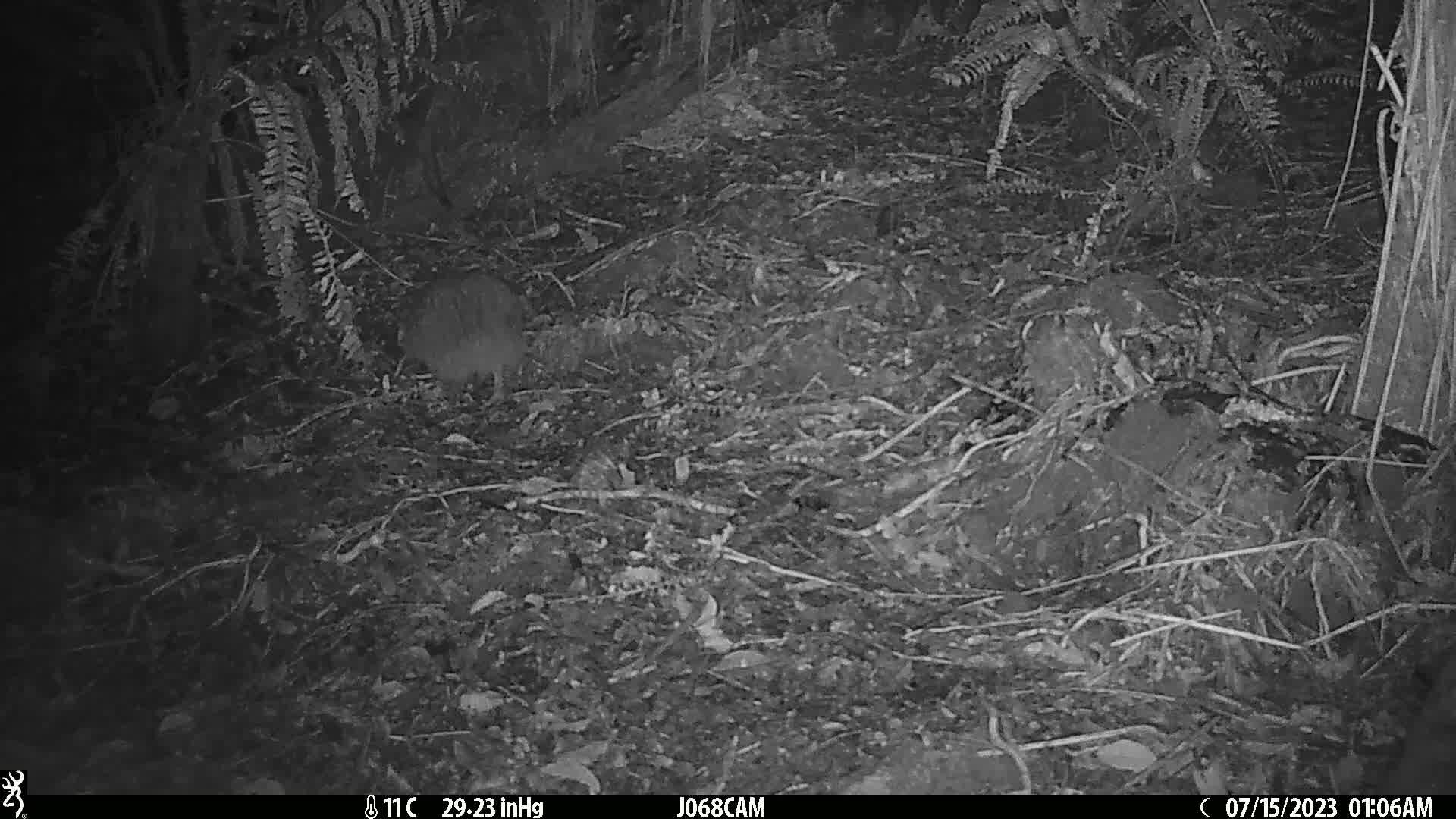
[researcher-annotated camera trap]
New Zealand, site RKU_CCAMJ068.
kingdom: Animalia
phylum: Chordata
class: Aves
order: Apterygiformes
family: Apterygidae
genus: Apteryx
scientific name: Apteryx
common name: kiwi